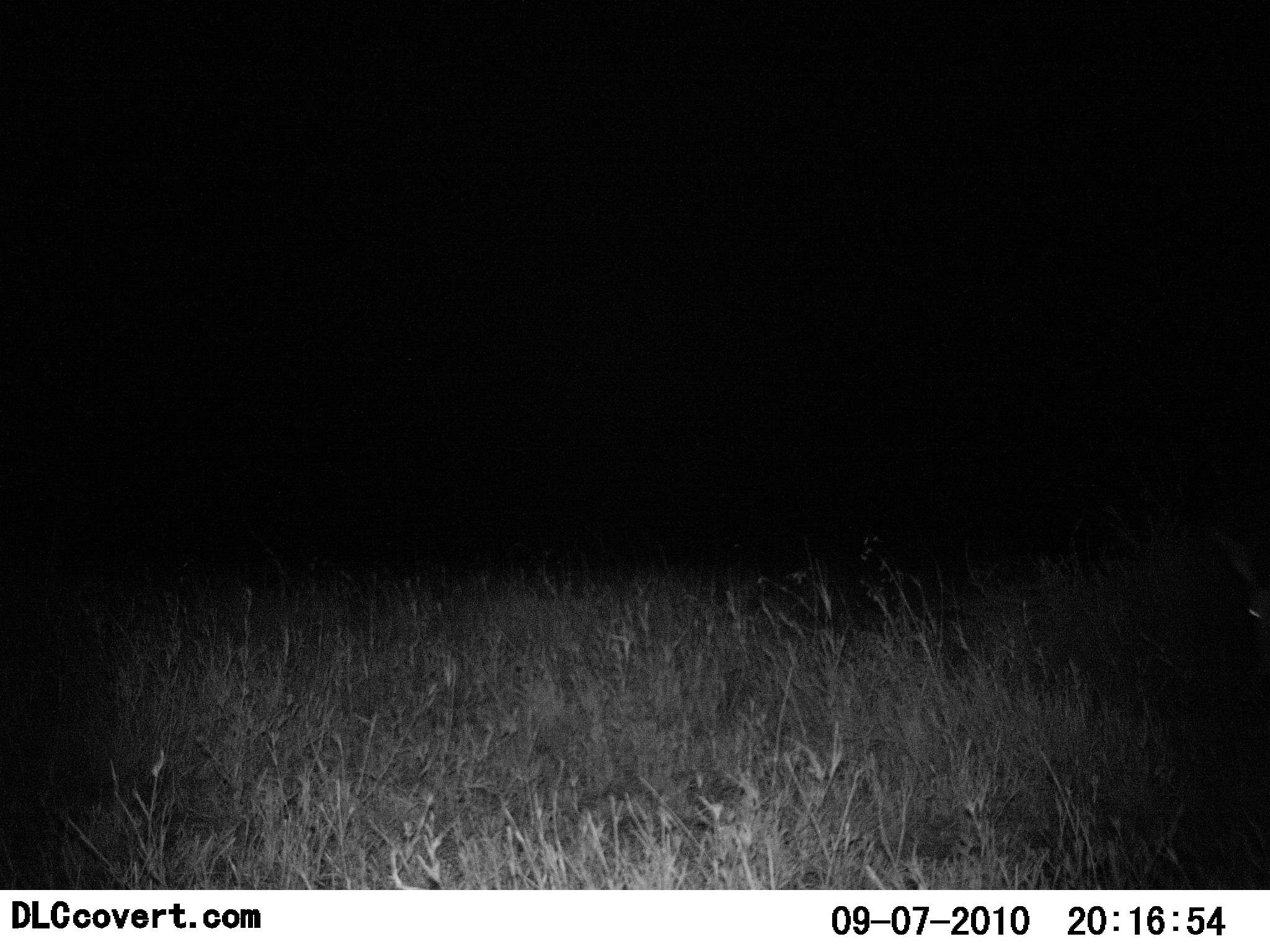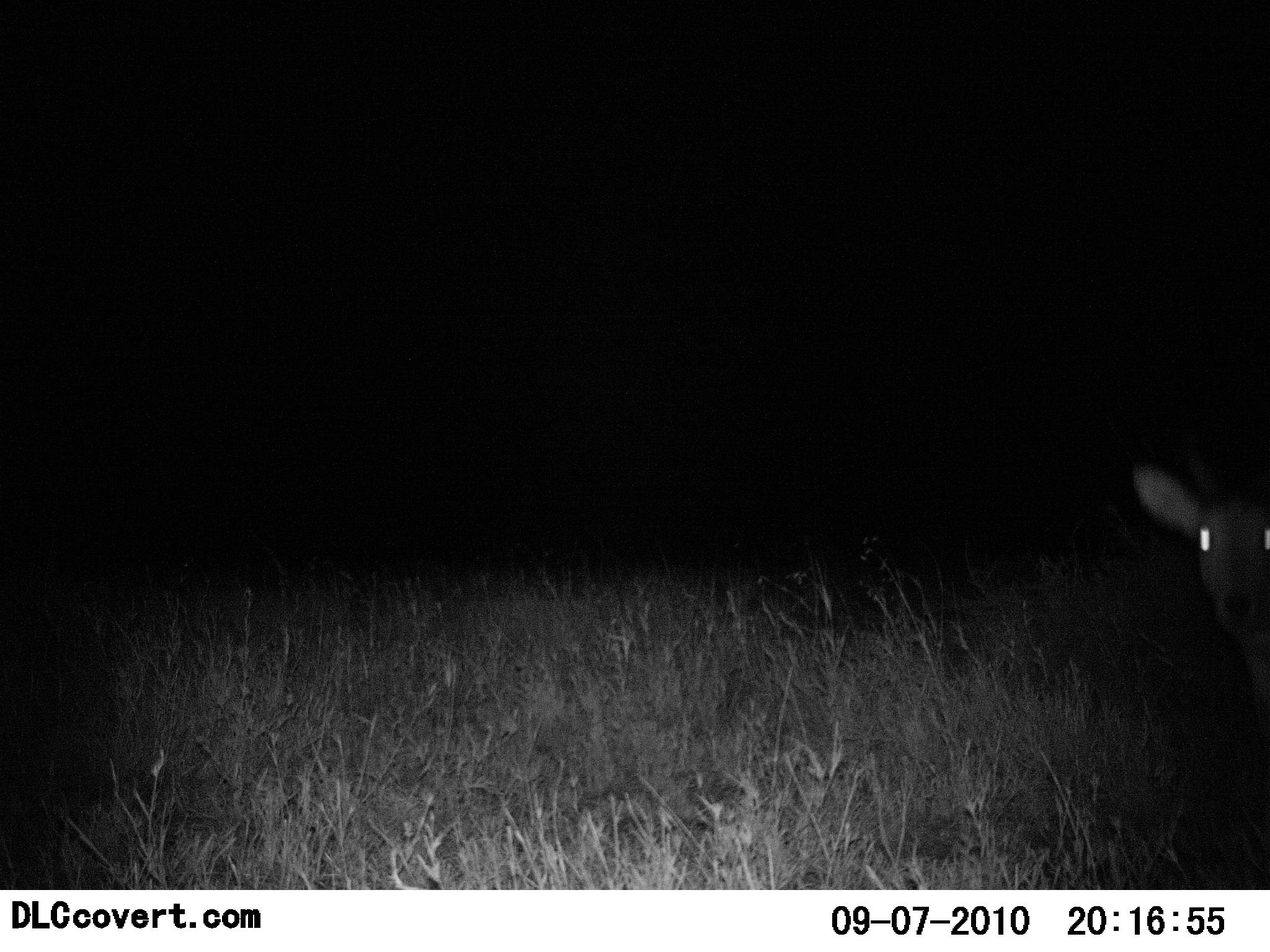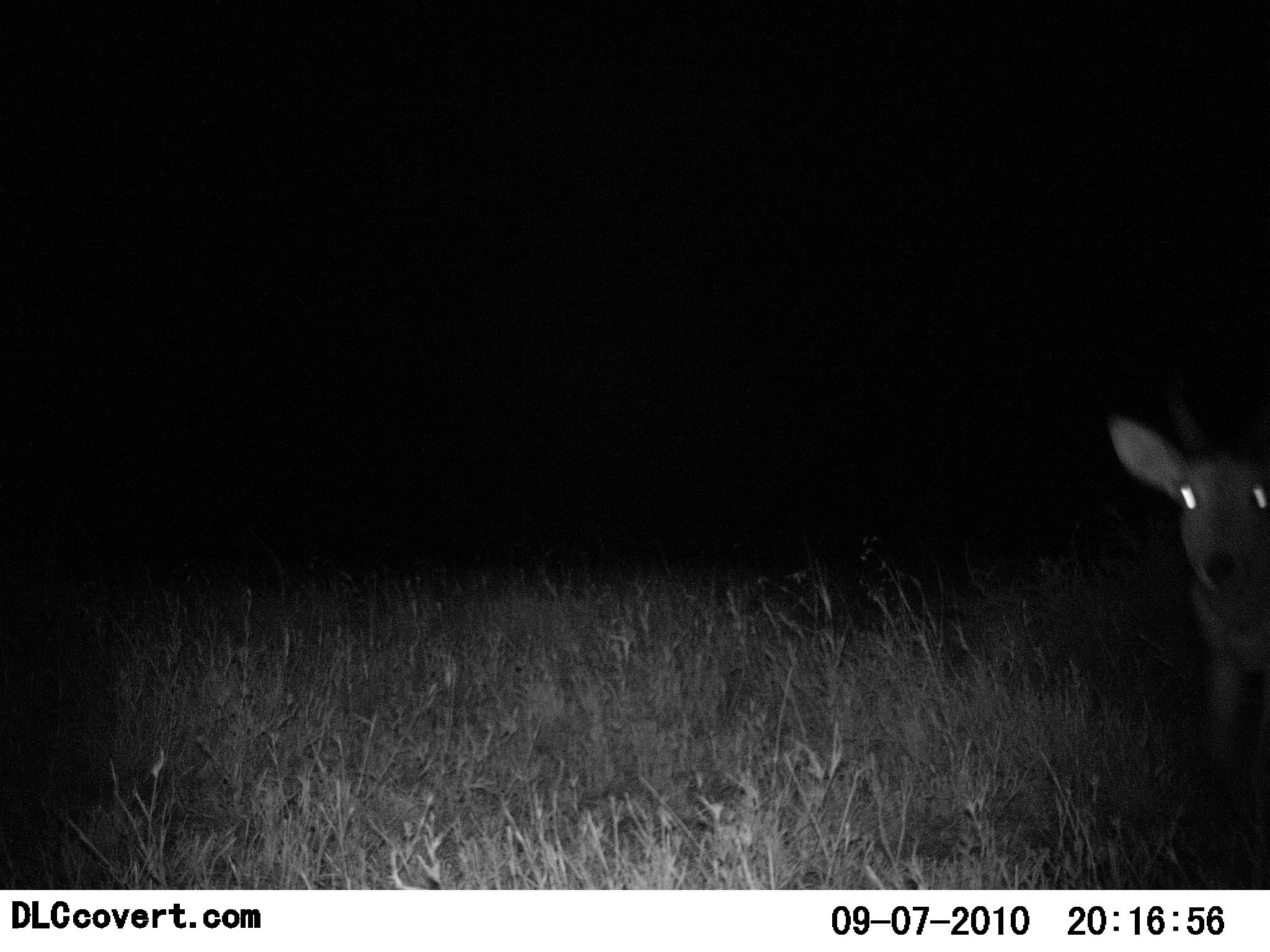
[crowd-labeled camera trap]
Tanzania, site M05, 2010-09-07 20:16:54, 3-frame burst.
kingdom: Animalia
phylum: Chordata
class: Mammalia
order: Artiodactyla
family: Bovidae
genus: Madoqua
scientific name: Madoqua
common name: dikdik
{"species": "dikdik (Madoqua)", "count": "1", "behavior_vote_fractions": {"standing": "33%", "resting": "0%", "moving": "78%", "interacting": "0%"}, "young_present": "0%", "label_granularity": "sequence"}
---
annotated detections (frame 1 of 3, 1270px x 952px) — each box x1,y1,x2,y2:
animal: 1213,533,1270,650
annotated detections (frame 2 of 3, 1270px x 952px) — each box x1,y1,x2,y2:
animal: 1127,461,1270,694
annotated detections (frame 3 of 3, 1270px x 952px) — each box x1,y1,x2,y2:
animal: 1106,369,1270,777